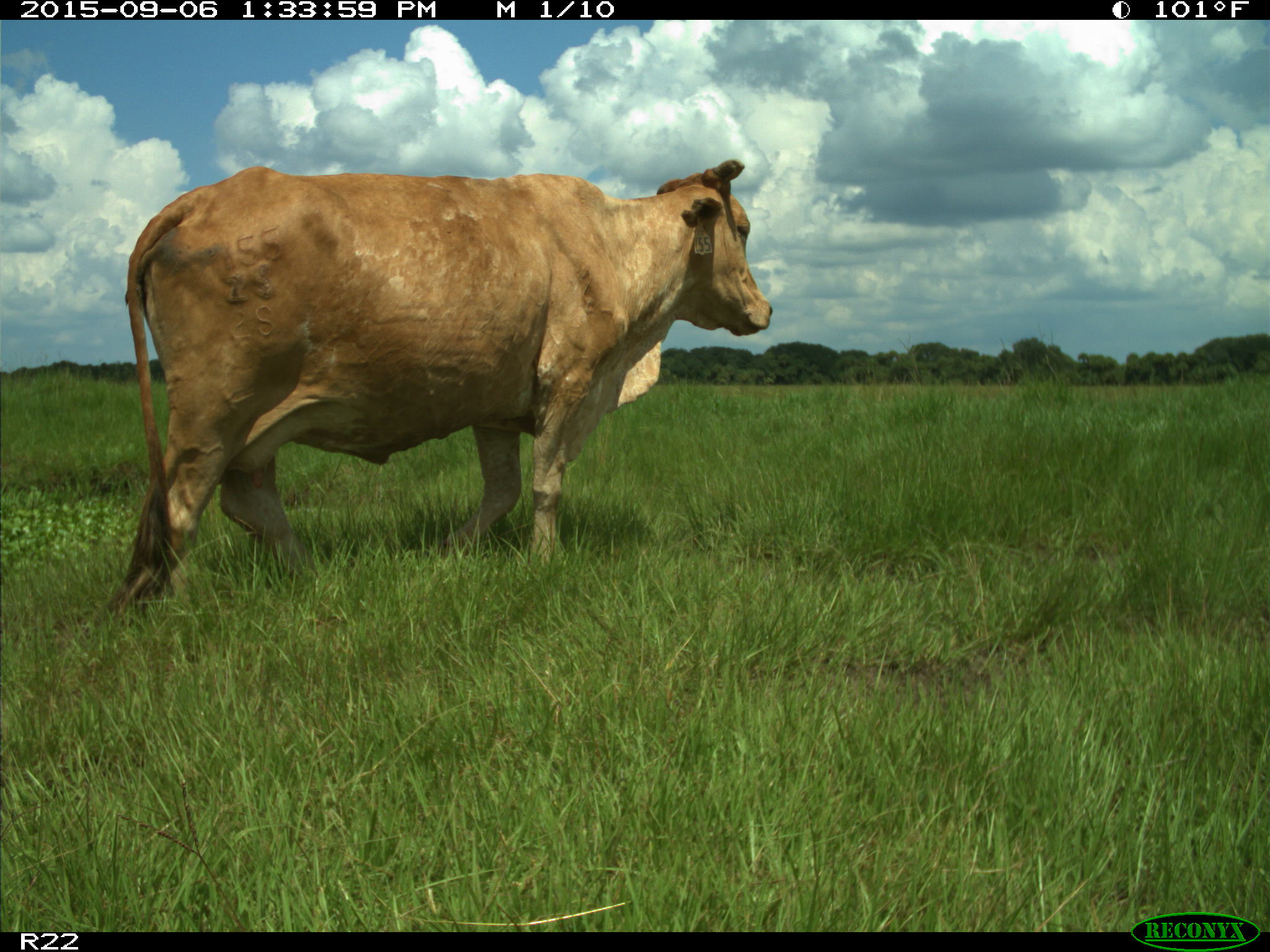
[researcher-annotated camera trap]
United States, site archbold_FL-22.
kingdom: Animalia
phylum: Chordata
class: Mammalia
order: Artiodactyla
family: Bovidae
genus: Bos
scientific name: Bos taurus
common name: domestic cow